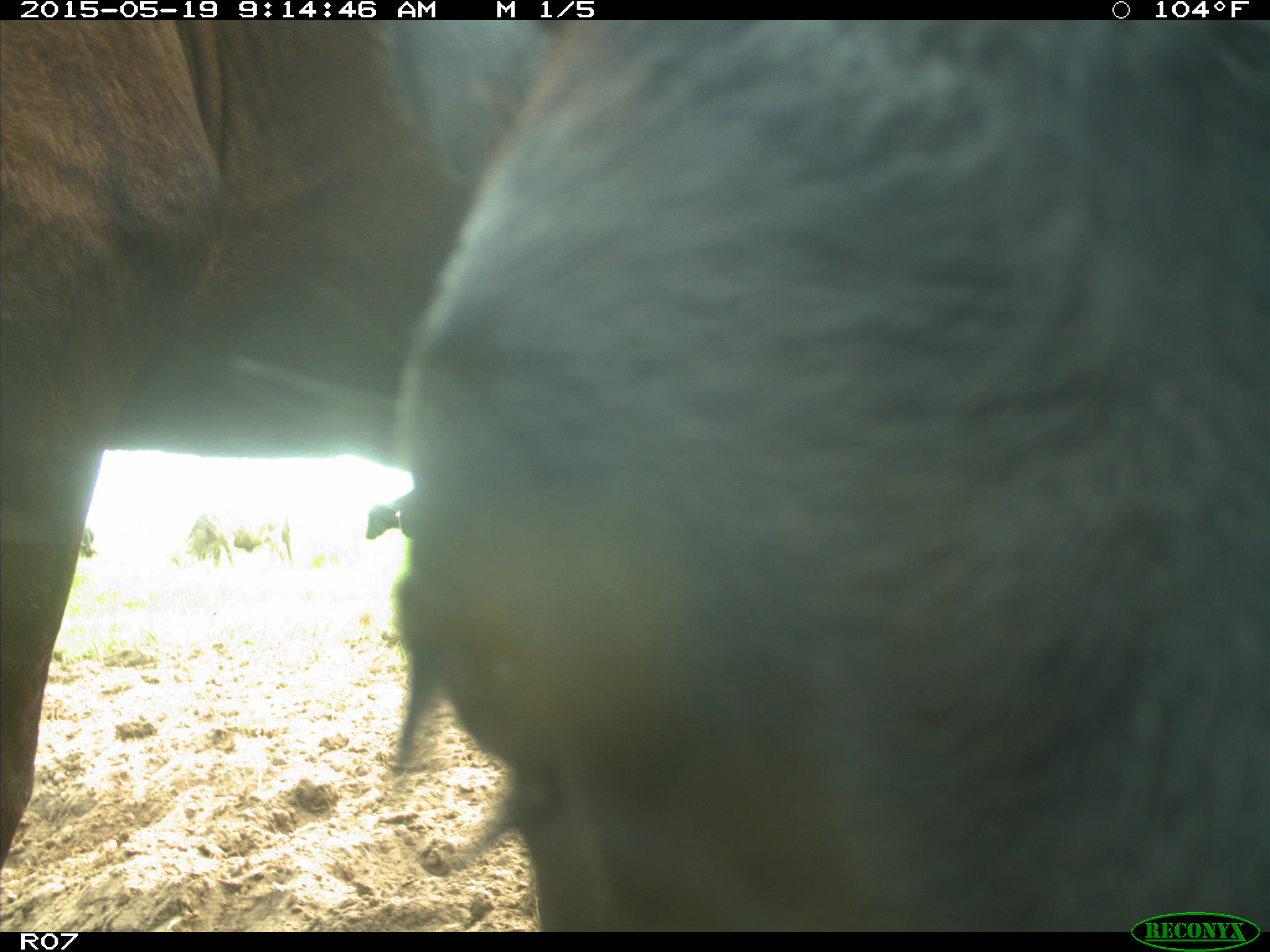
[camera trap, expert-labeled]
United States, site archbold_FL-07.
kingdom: Animalia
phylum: Chordata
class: Mammalia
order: Artiodactyla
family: Bovidae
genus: Bos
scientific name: Bos taurus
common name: domestic cow